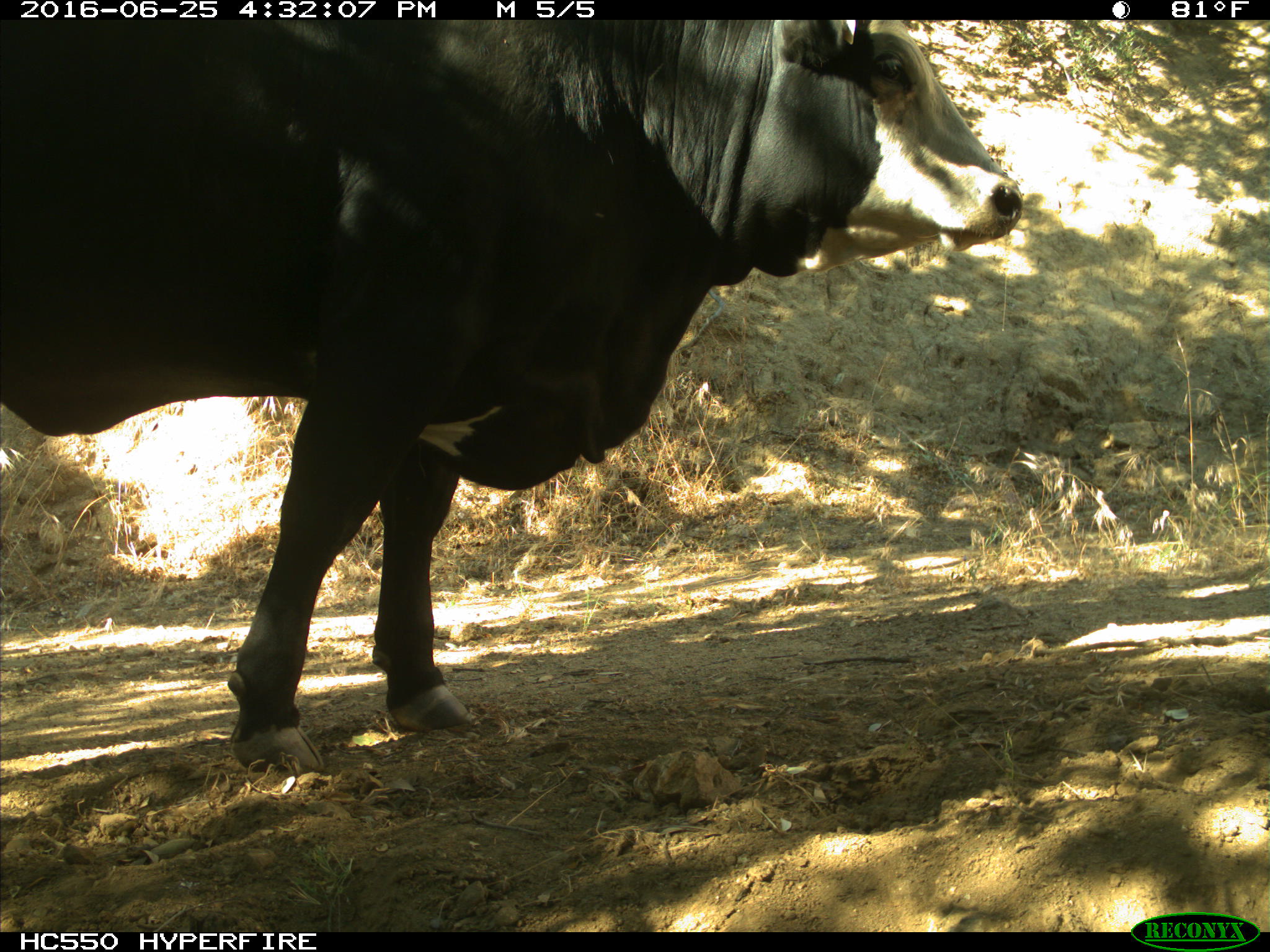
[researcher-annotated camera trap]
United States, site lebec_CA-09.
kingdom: Animalia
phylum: Chordata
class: Mammalia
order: Artiodactyla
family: Bovidae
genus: Bos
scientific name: Bos taurus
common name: domestic cow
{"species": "Bos taurus (domestic cow)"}